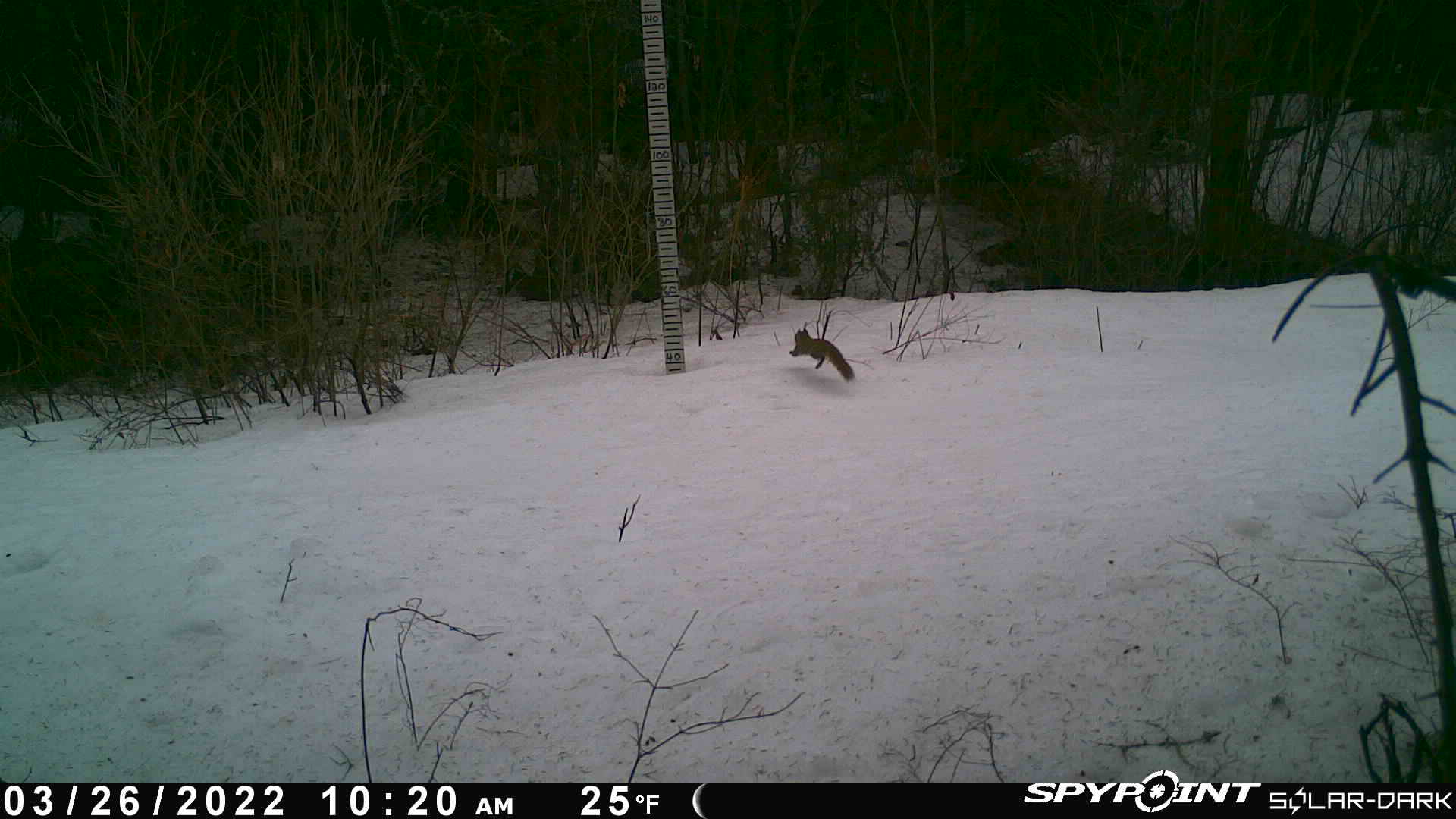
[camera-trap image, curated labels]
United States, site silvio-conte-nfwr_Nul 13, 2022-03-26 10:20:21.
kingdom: Animalia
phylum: Chordata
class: Mammalia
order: Rodentia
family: Sciuridae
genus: Tamiasciurus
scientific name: Tamiasciurus hudsonicus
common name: red squirrel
Red squirrel (Tamiasciurus hudsonicus).